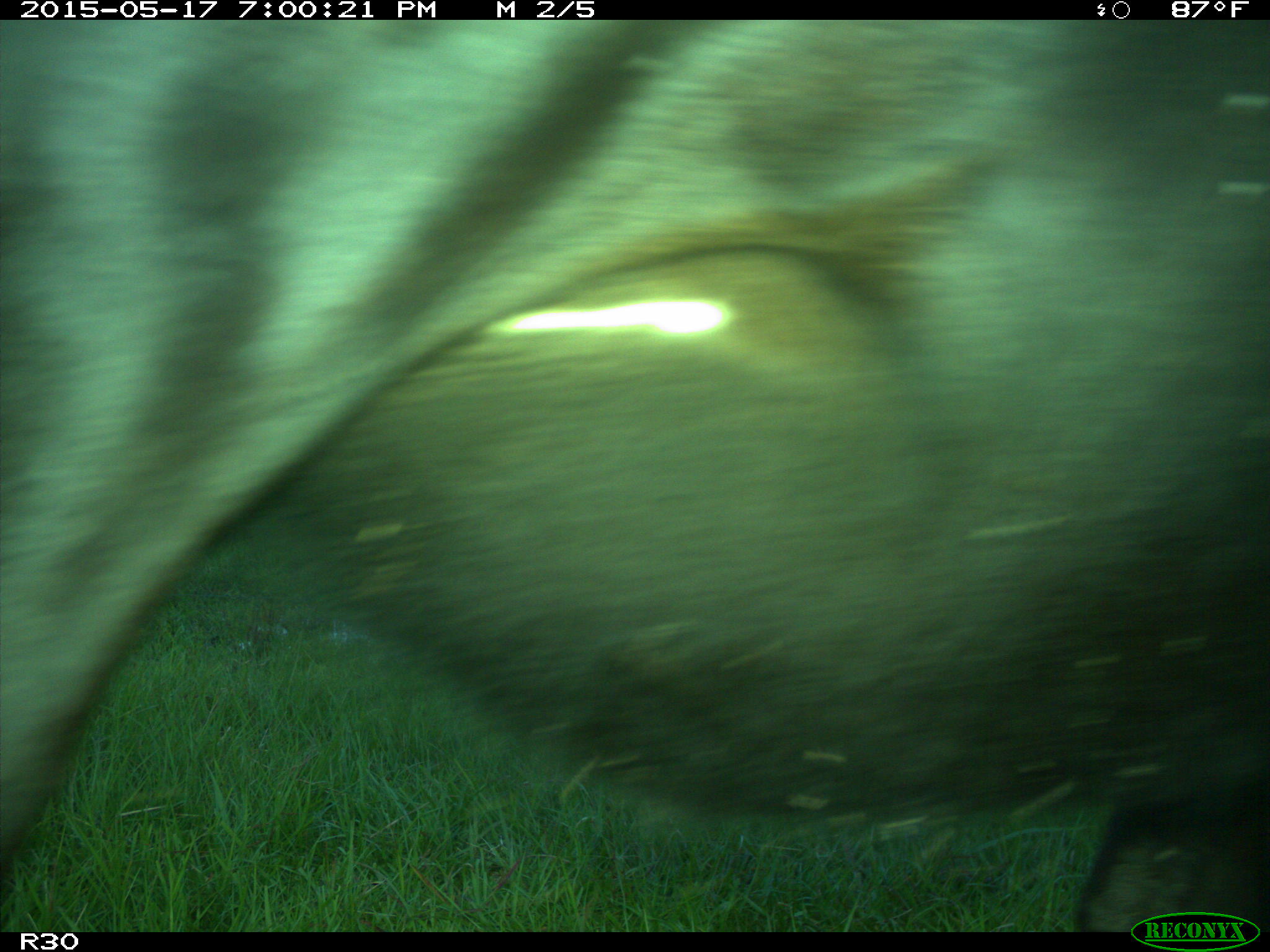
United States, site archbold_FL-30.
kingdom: Animalia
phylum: Chordata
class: Mammalia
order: Artiodactyla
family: Bovidae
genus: Bos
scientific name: Bos taurus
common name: domestic cow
Bos taurus (domestic cow).